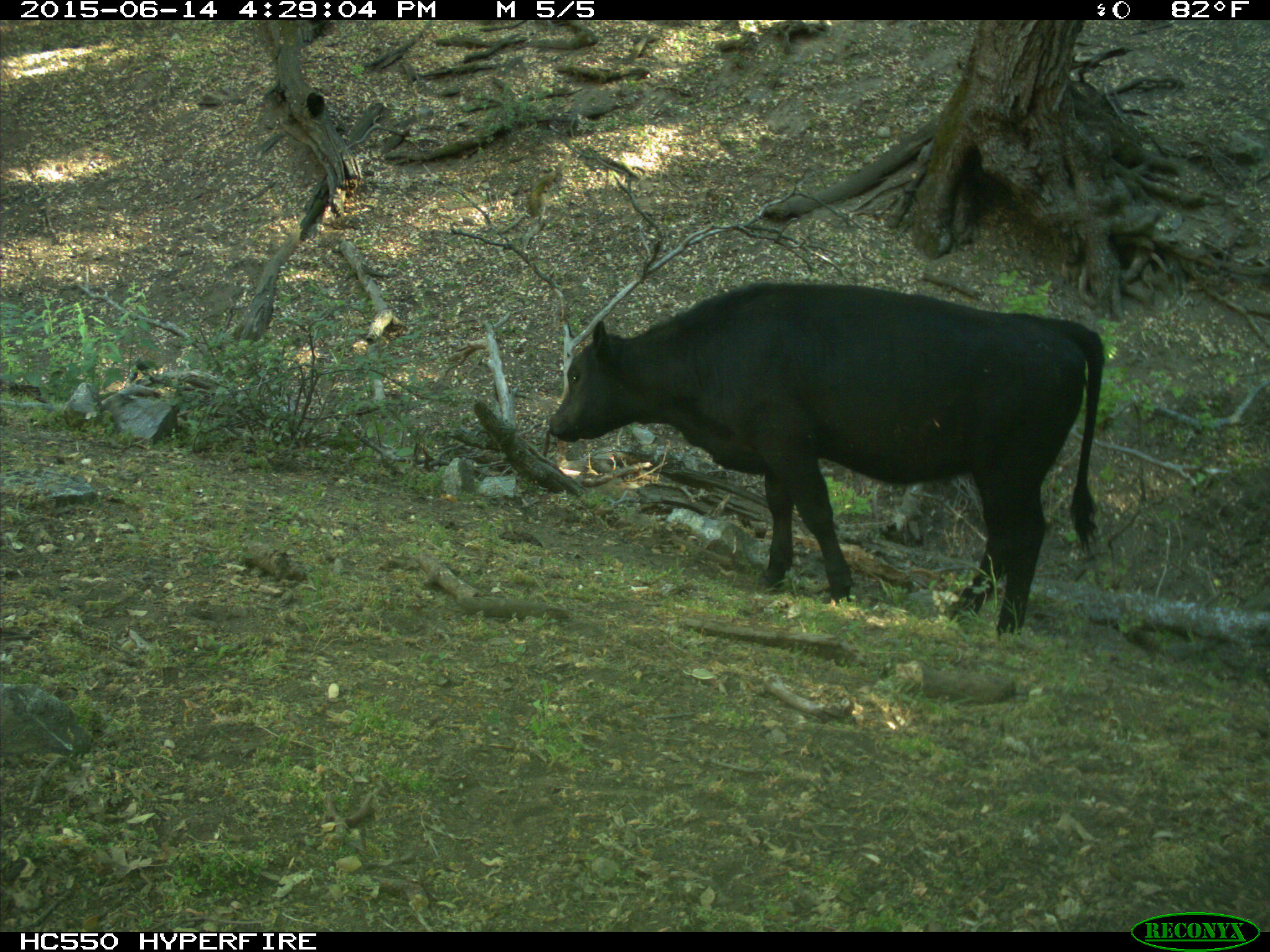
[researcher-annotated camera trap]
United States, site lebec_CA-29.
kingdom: Animalia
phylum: Chordata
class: Mammalia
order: Artiodactyla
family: Bovidae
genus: Bos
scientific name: Bos taurus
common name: domestic cow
Bos taurus (domestic cow).